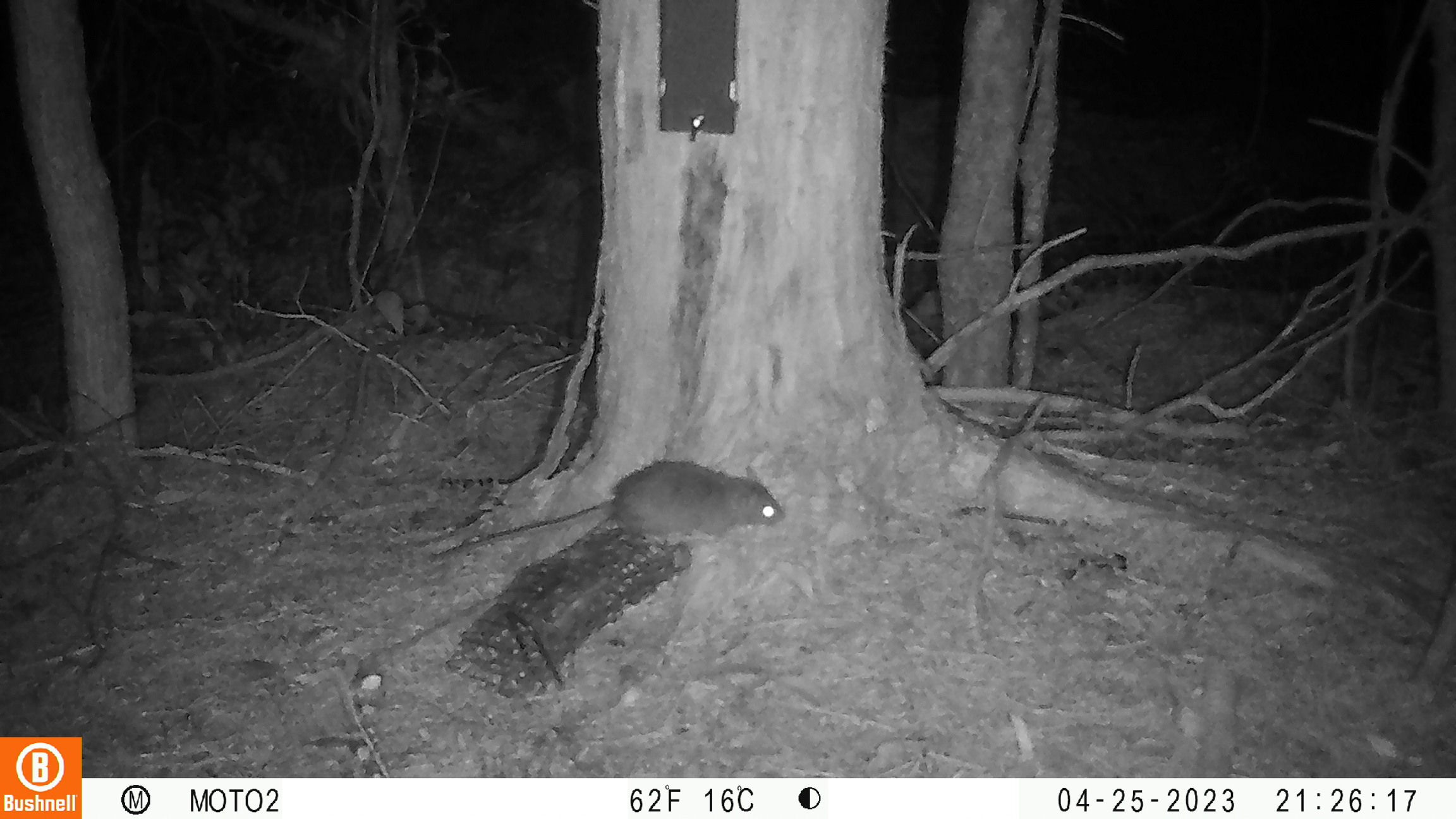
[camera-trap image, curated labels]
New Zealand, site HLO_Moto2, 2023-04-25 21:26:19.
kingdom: Animalia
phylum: Chordata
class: Mammalia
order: Rodentia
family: Muridae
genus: Rattus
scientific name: Rattus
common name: rat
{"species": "rat (Rattus)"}